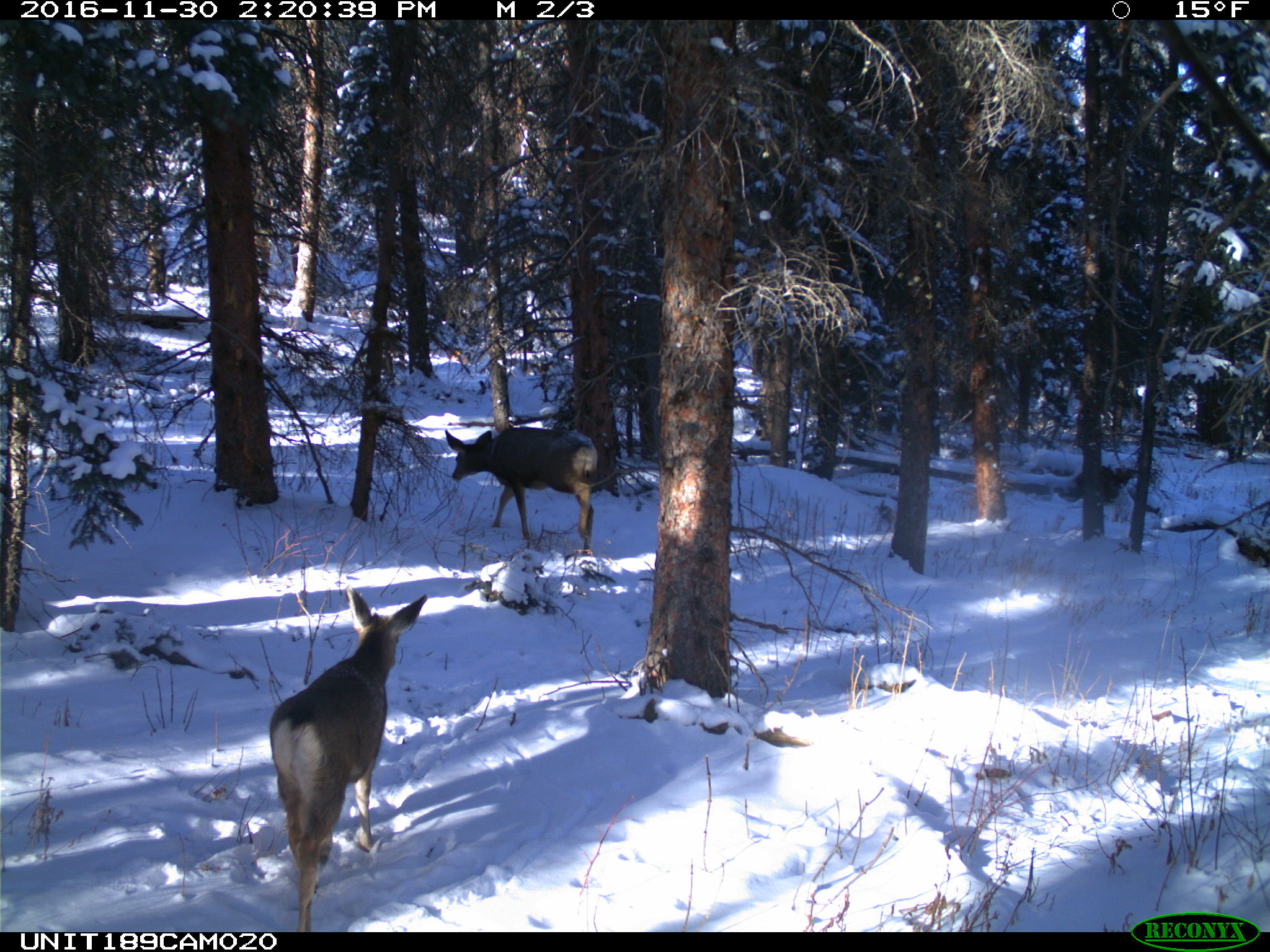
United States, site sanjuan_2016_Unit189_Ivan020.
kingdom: Animalia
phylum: Chordata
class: Mammalia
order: Artiodactyla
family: Cervidae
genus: Odocoileus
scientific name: Odocoileus hemionus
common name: mule deer